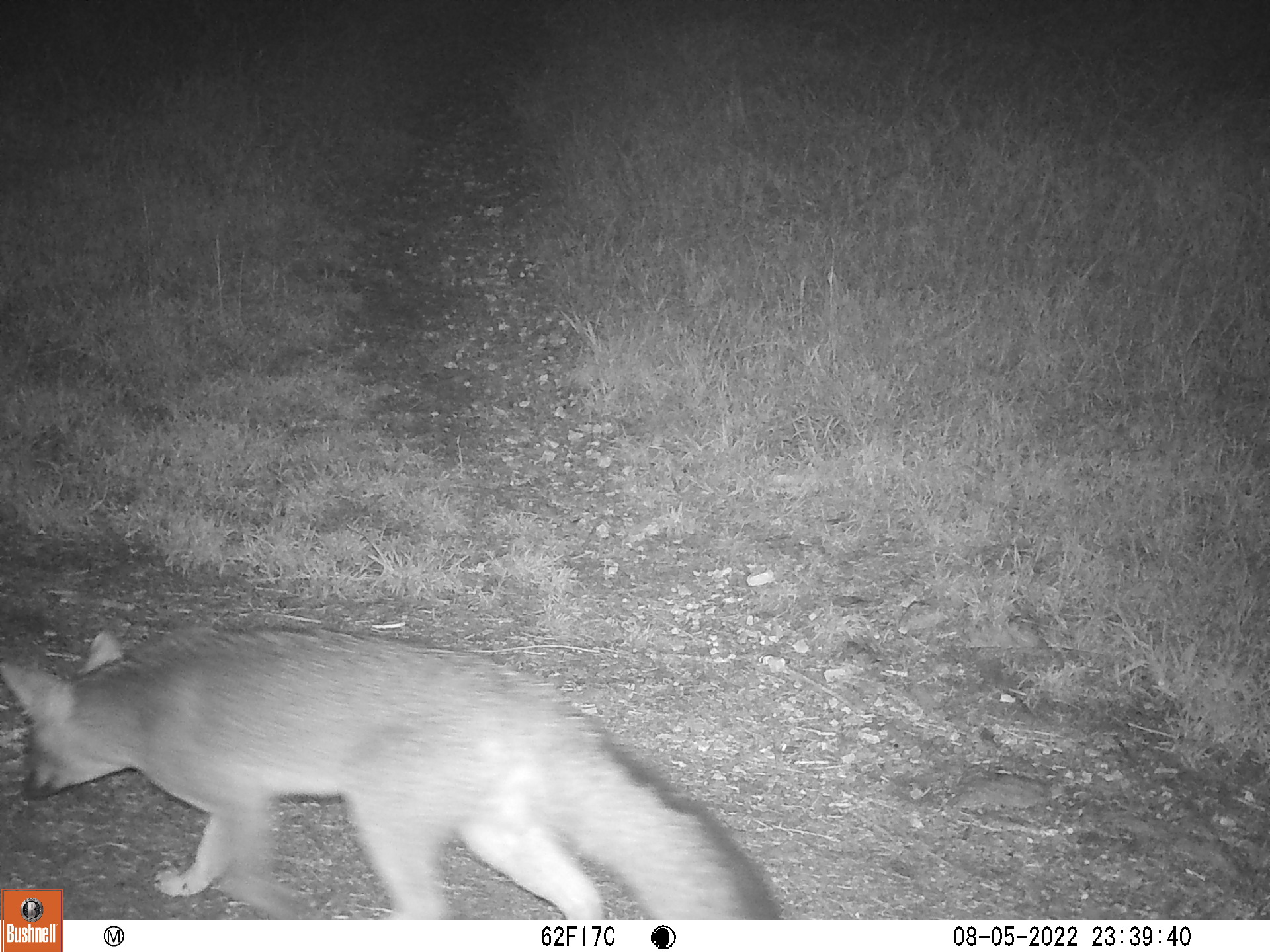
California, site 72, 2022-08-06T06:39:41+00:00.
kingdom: Animalia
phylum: Chordata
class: Mammalia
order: Carnivora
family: Canidae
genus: Urocyon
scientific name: Urocyon cinereoargenteus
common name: gray fox